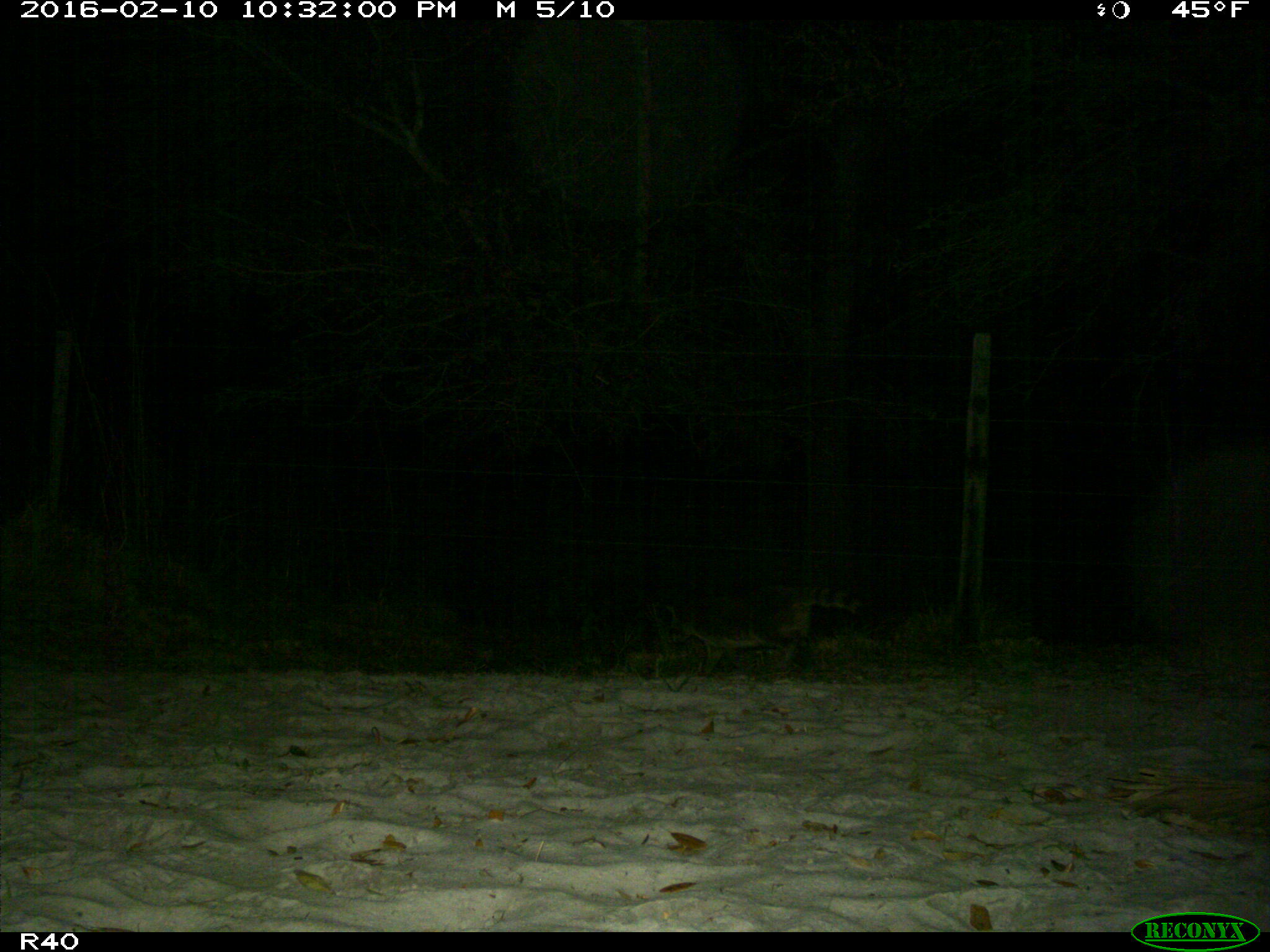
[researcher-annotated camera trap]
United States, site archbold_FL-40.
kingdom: Animalia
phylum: Chordata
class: Mammalia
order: Carnivora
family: Procyonidae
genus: Procyon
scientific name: Procyon lotor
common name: common raccoon